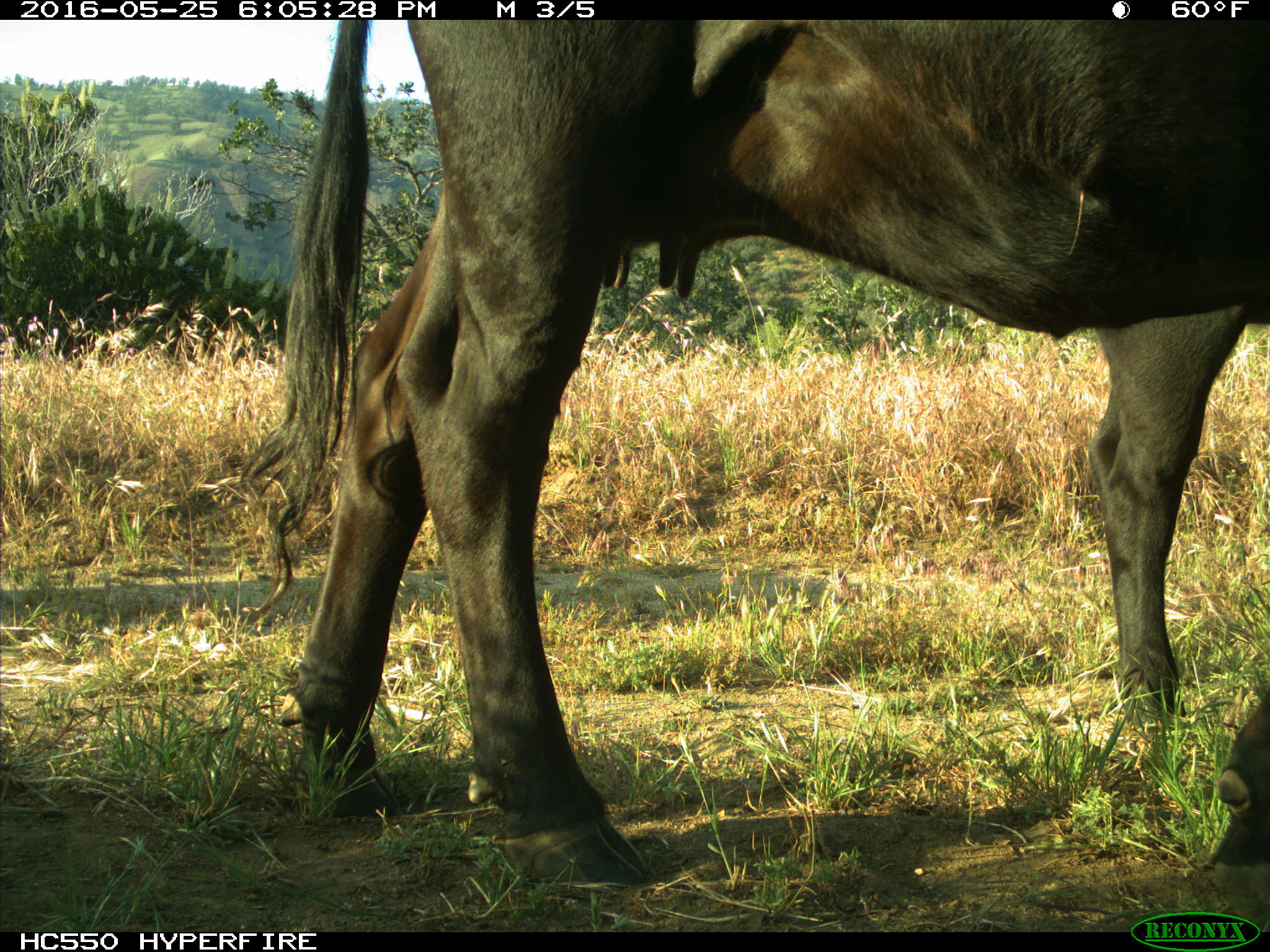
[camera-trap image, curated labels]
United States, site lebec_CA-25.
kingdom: Animalia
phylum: Chordata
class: Mammalia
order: Artiodactyla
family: Bovidae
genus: Bos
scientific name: Bos taurus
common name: domestic cow